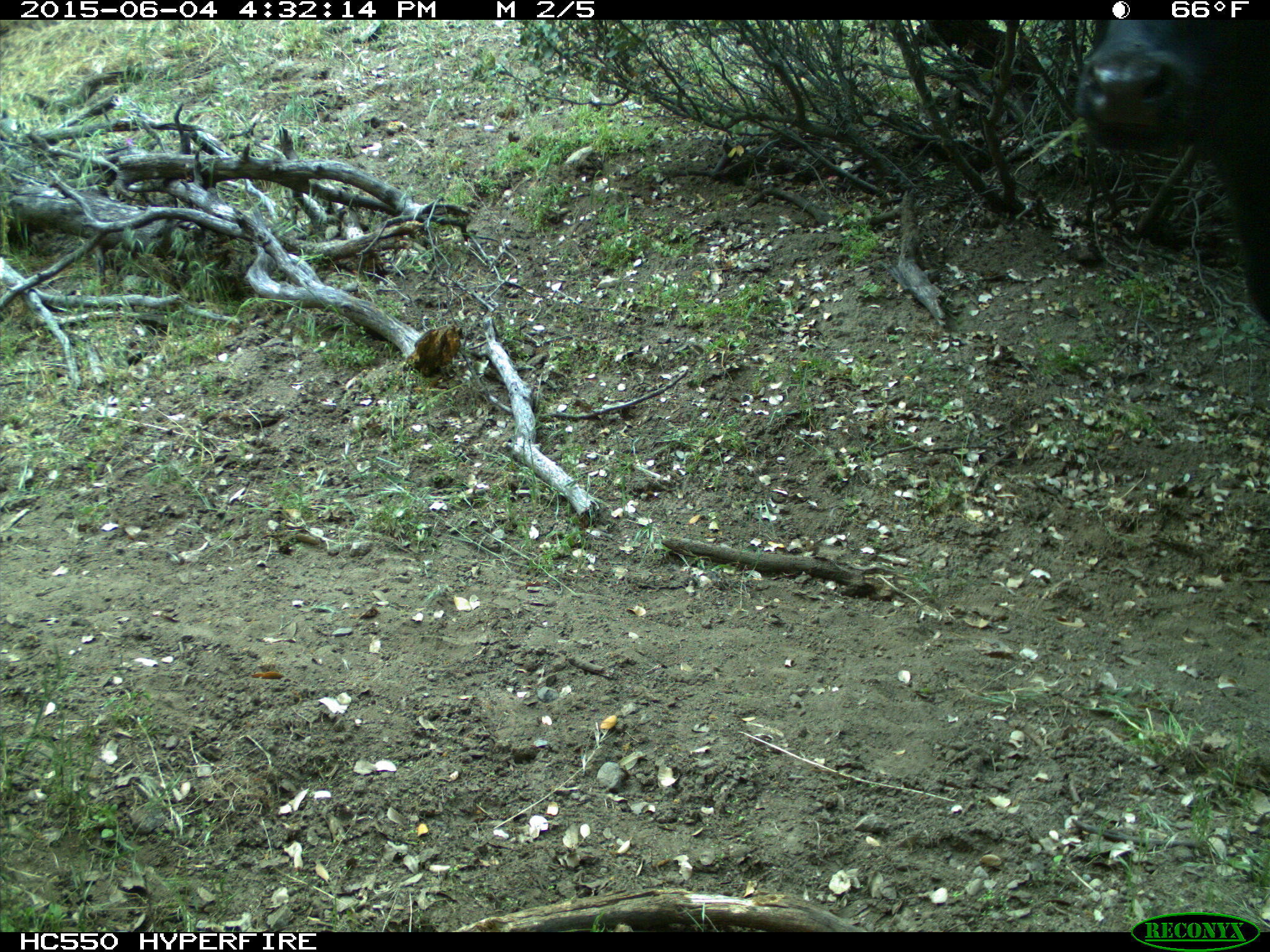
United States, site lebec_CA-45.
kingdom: Animalia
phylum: Chordata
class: Mammalia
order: Artiodactyla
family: Bovidae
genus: Bos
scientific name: Bos taurus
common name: domestic cow